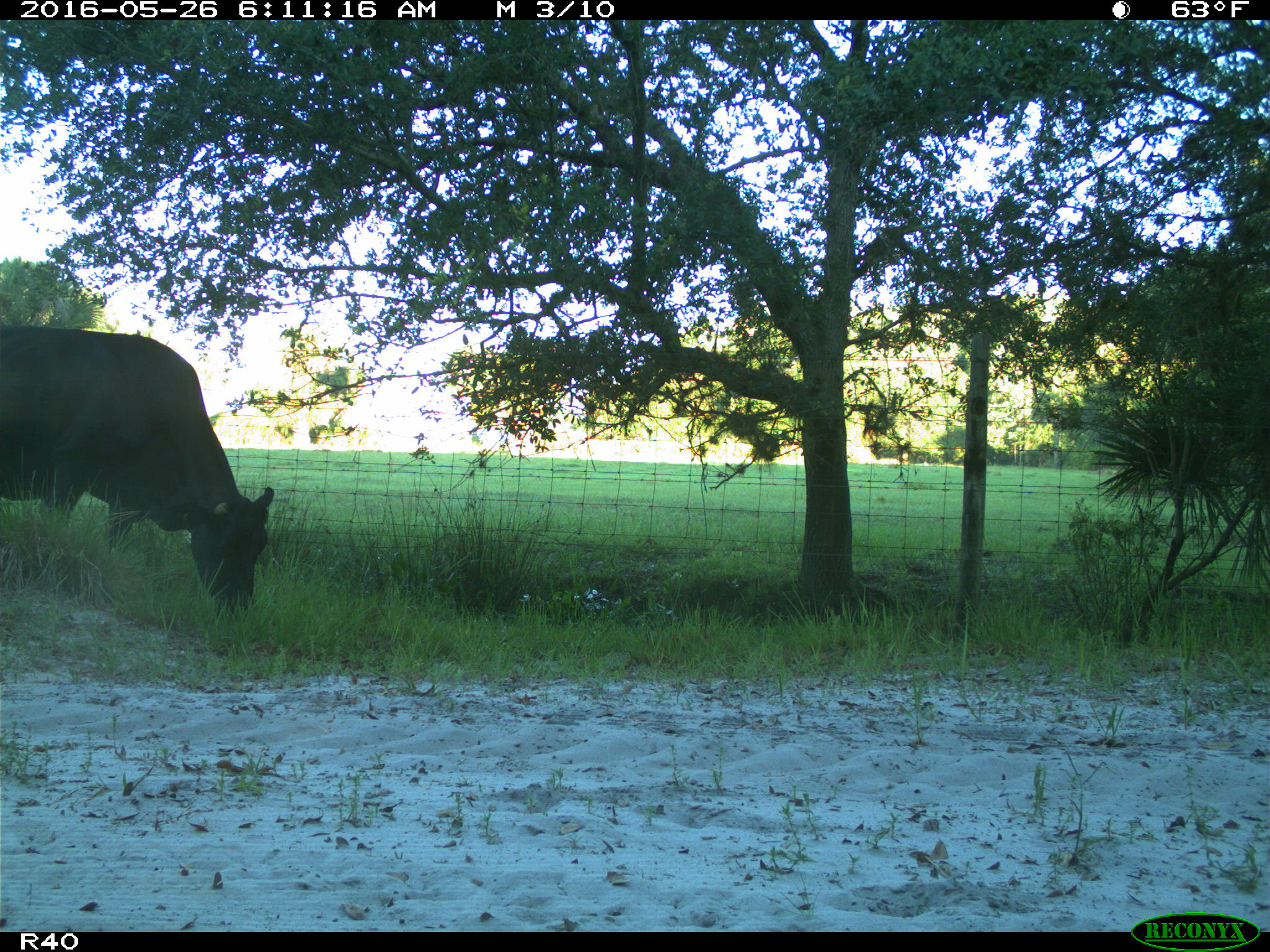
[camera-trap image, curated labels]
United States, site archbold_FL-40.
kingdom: Animalia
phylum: Chordata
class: Mammalia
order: Artiodactyla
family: Bovidae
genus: Bos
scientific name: Bos taurus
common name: domestic cow